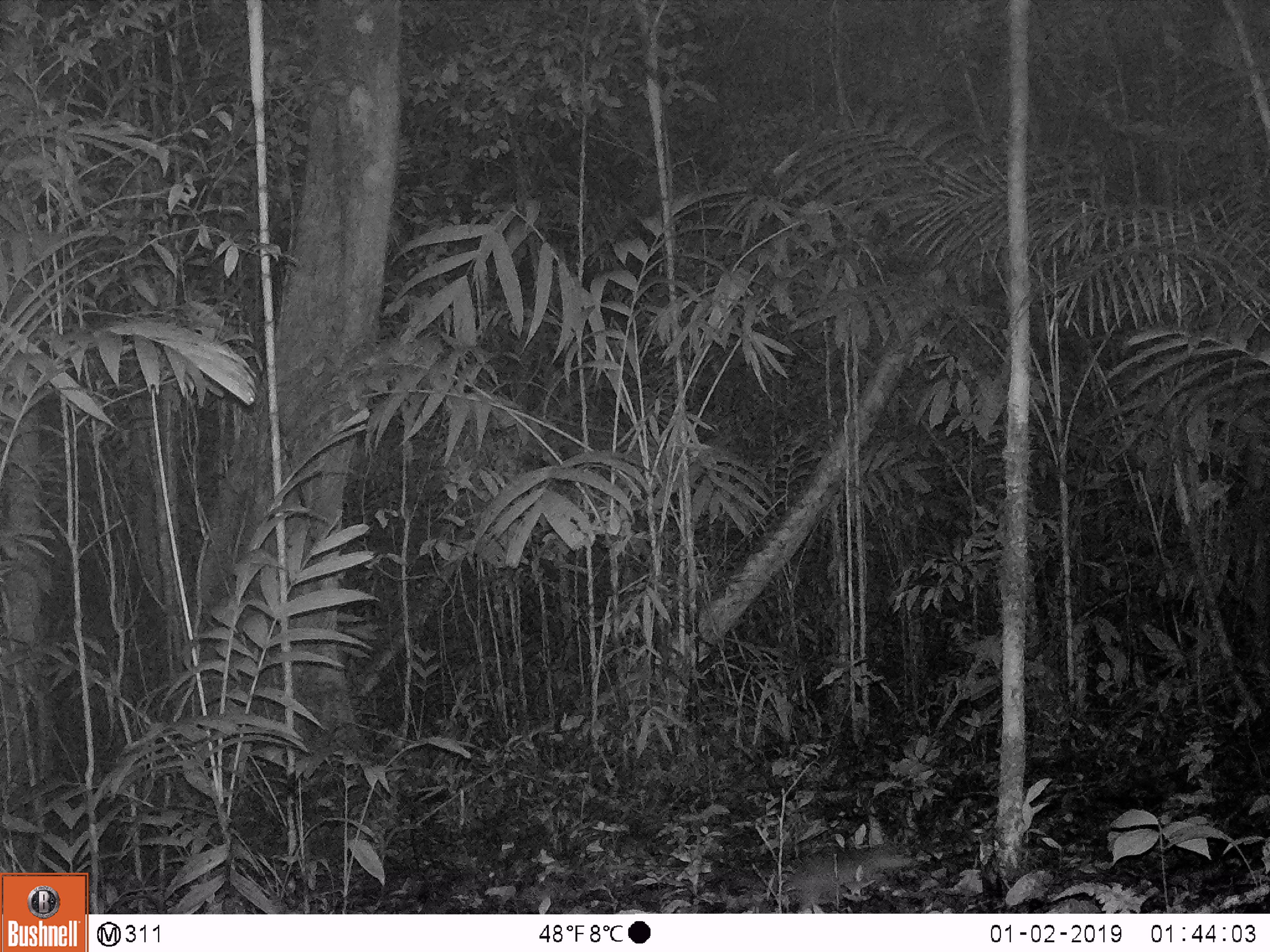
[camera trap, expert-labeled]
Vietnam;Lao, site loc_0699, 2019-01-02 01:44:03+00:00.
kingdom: Animalia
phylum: Chordata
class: Mammalia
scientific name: Mammalia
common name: mammal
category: unidentified small mammal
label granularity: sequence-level